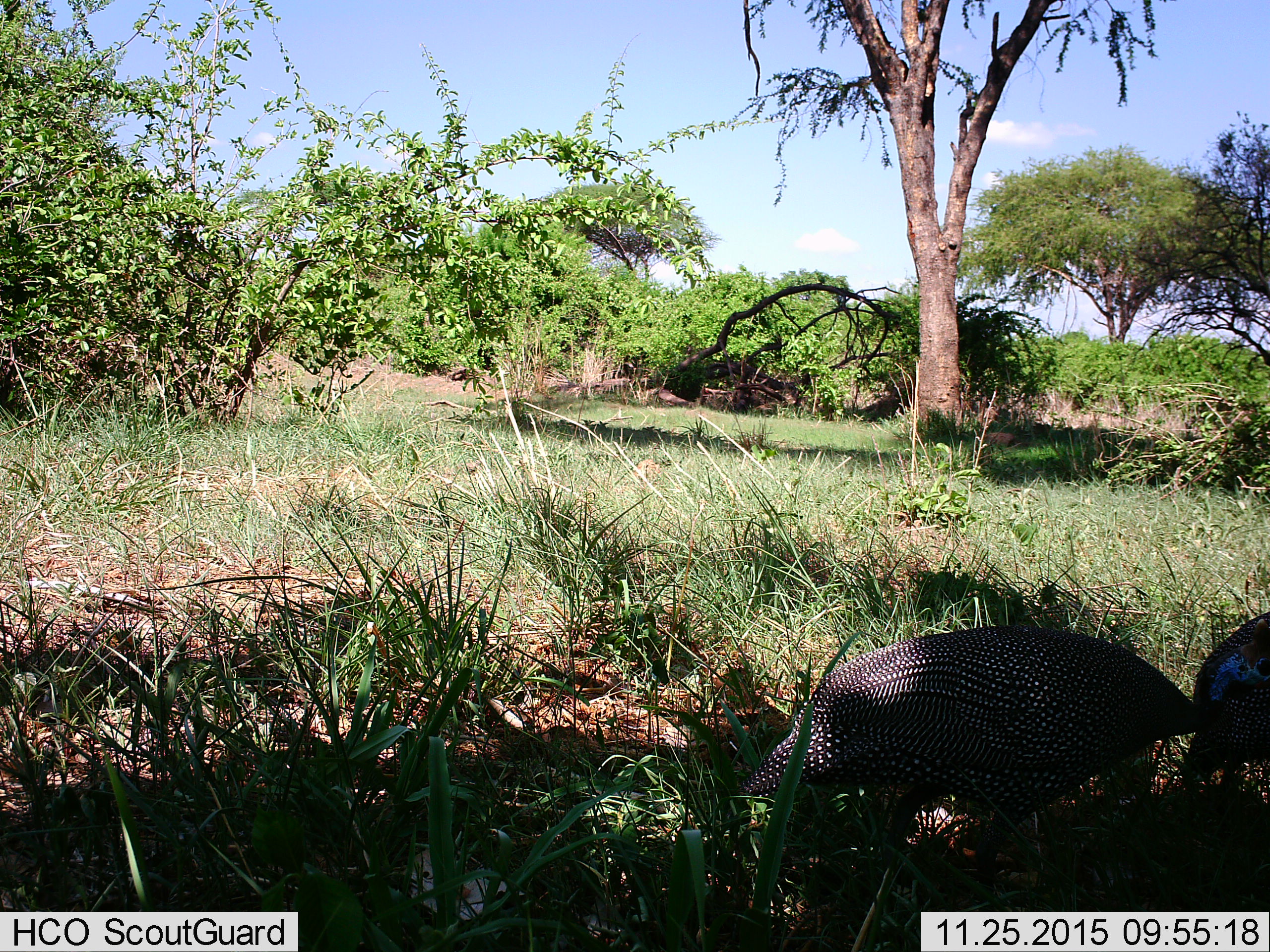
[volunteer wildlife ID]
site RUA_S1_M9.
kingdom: Animalia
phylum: Chordata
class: Aves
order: Galliformes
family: Numididae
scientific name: Numididae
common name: guineafowl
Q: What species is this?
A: Guineafowl (Numididae).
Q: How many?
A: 2.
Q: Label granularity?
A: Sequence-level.